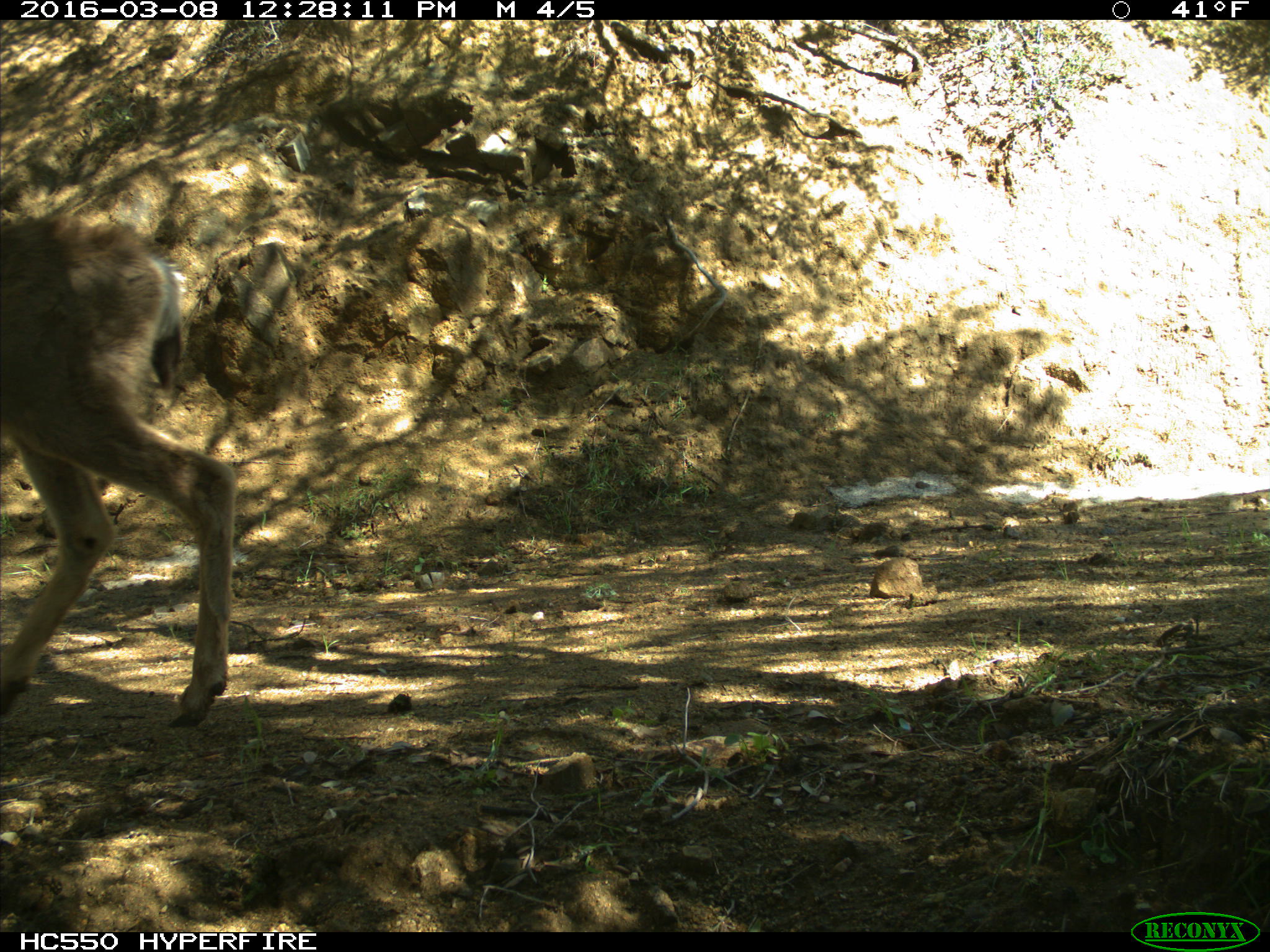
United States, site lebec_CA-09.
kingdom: Animalia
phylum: Chordata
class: Mammalia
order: Artiodactyla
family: Cervidae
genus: Odocoileus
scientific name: Odocoileus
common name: deer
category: unidentified deer